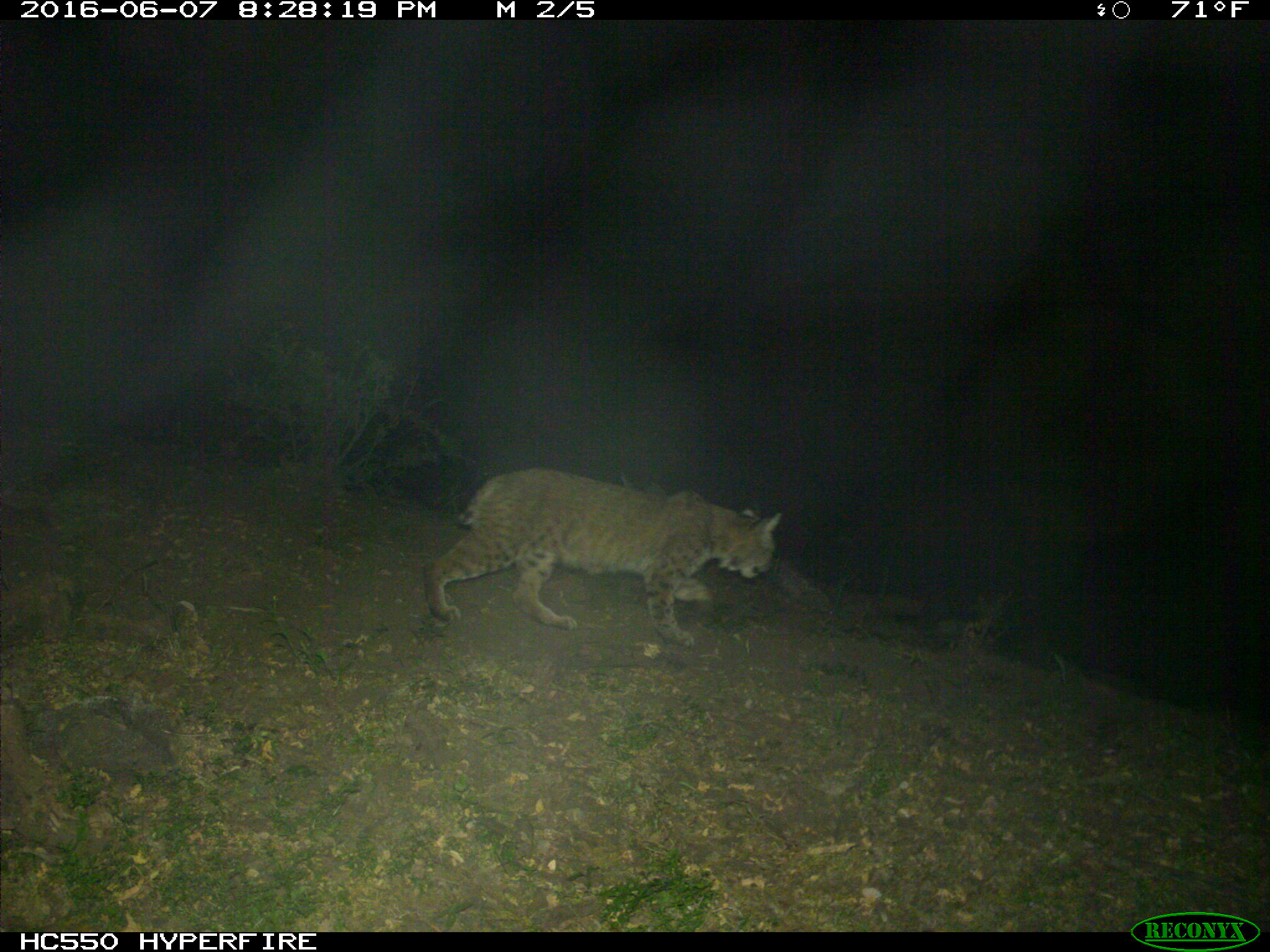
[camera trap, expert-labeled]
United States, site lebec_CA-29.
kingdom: Animalia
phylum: Chordata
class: Mammalia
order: Carnivora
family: Felidae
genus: Lynx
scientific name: Lynx rufus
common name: bobcat